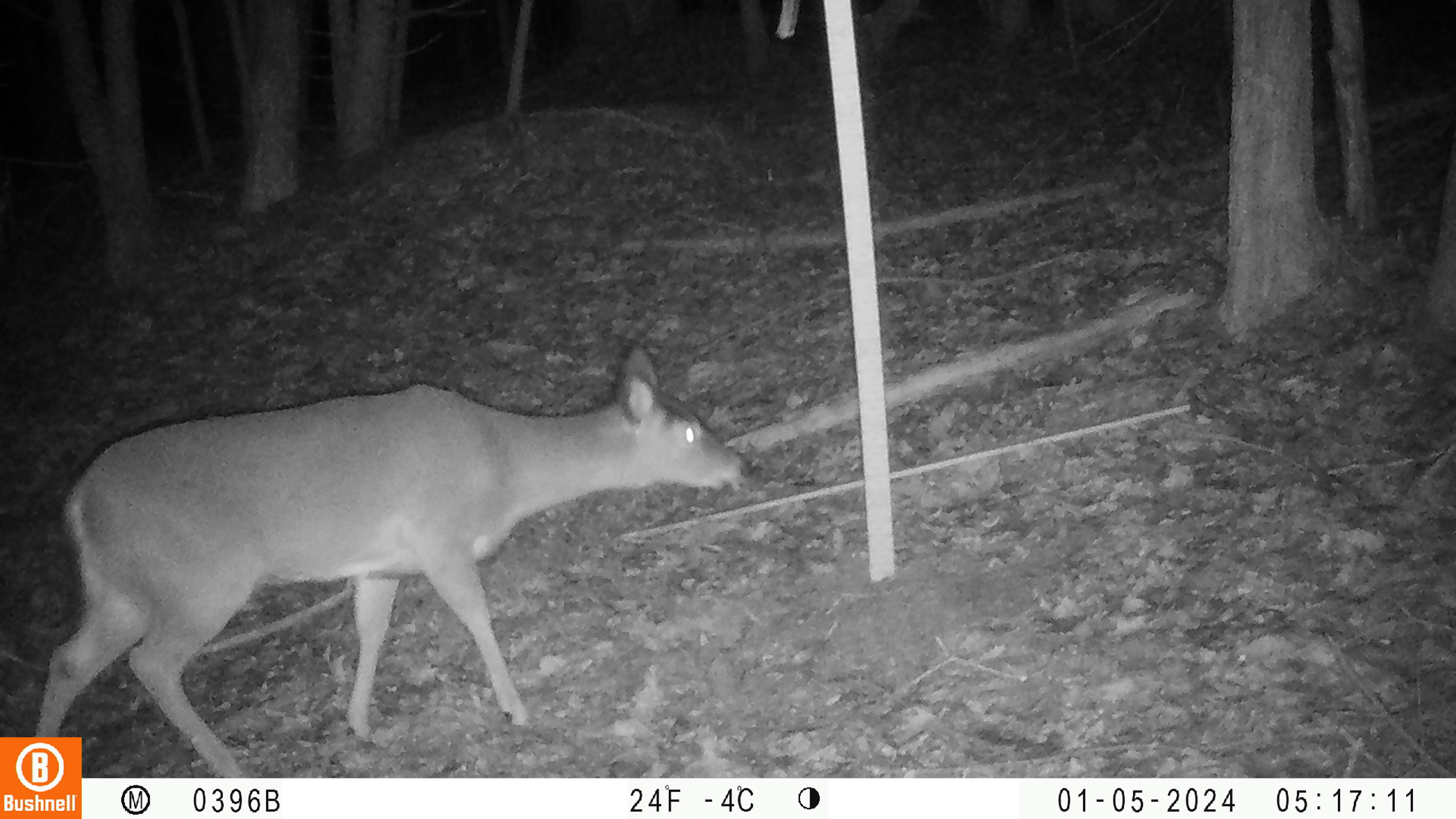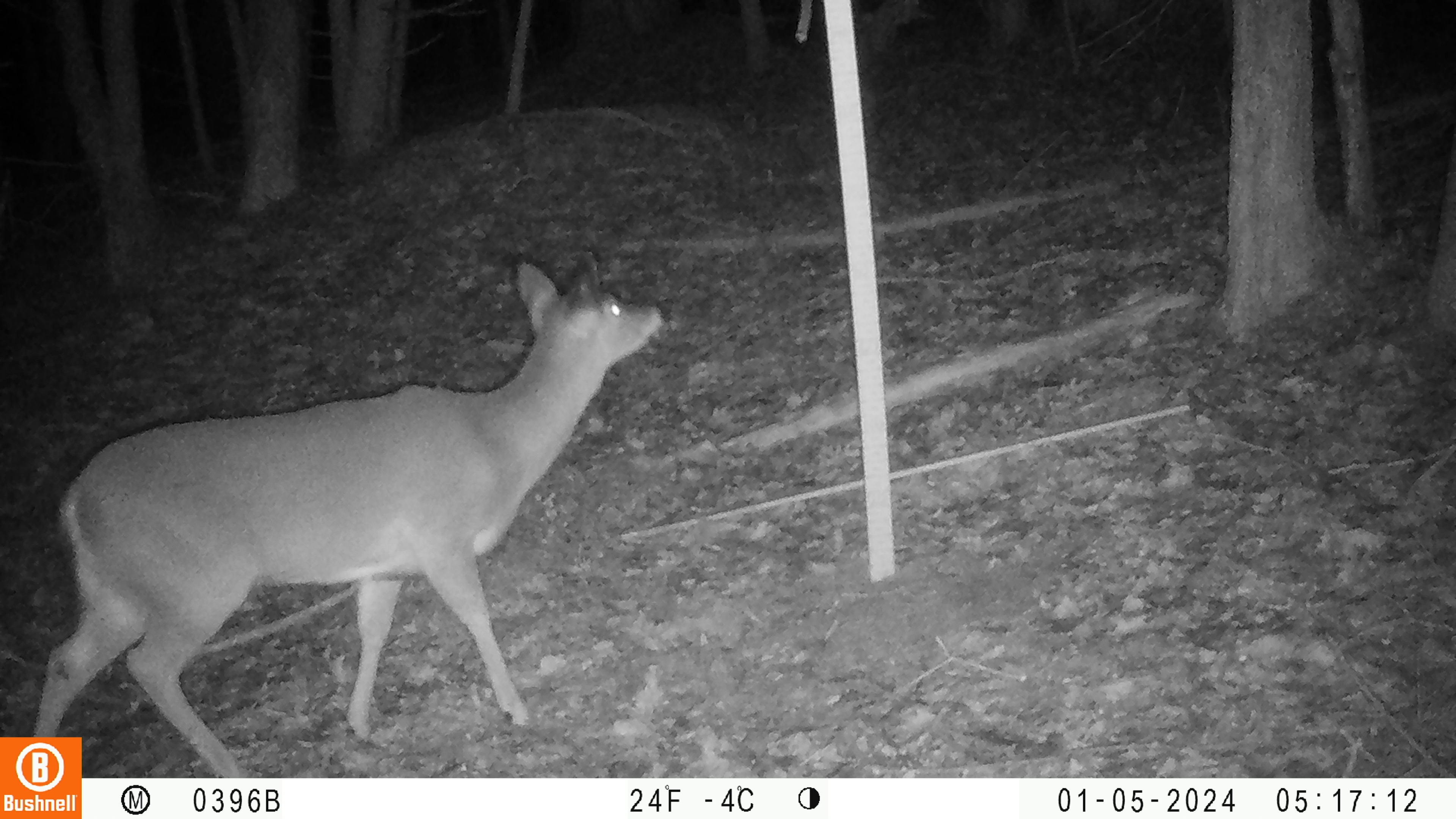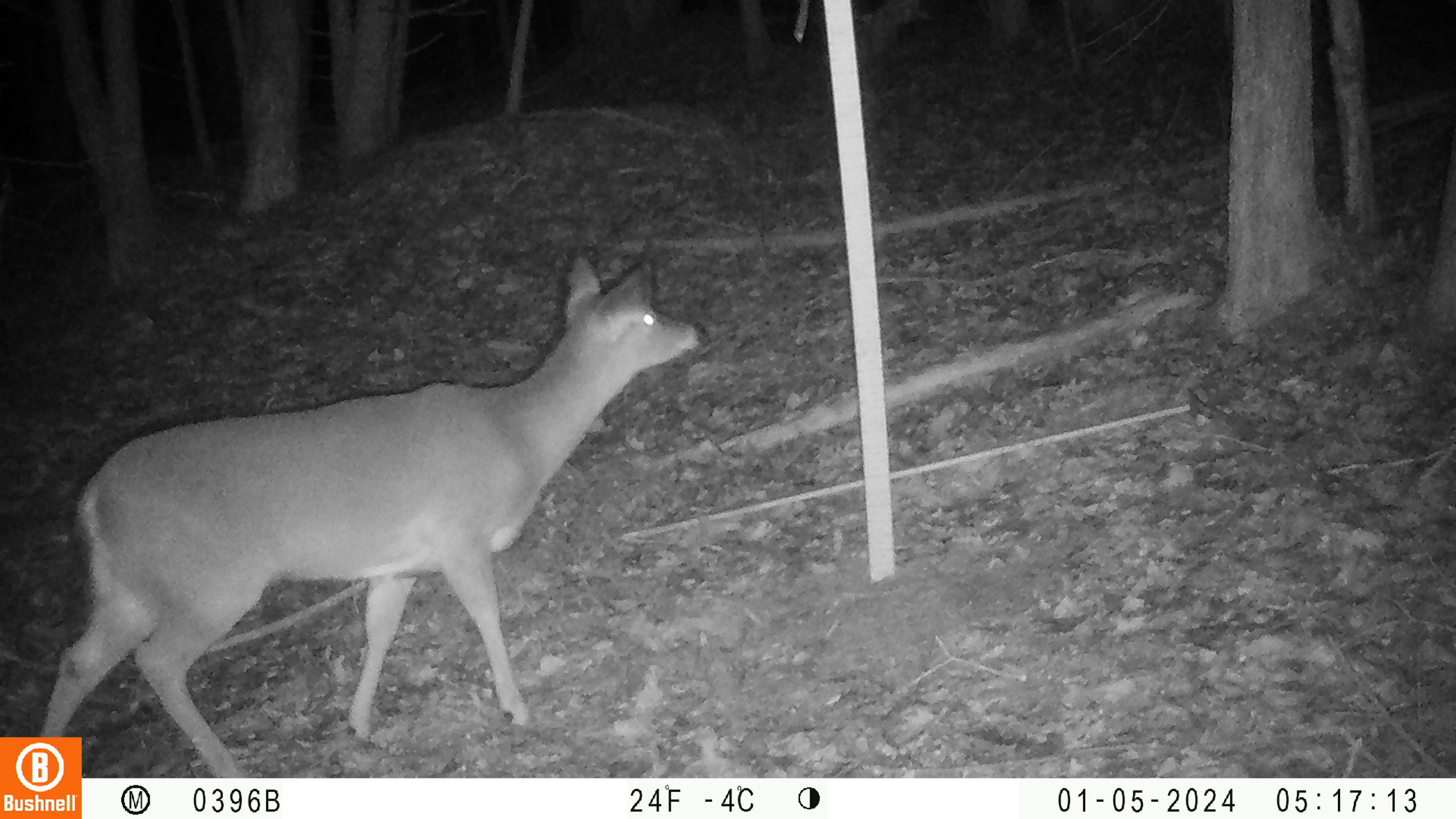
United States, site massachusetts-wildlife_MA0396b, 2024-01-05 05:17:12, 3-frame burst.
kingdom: Animalia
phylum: Chordata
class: Mammalia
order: Artiodactyla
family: Cervidae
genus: Odocoileus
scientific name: Odocoileus virginianus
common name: white-tailed deer